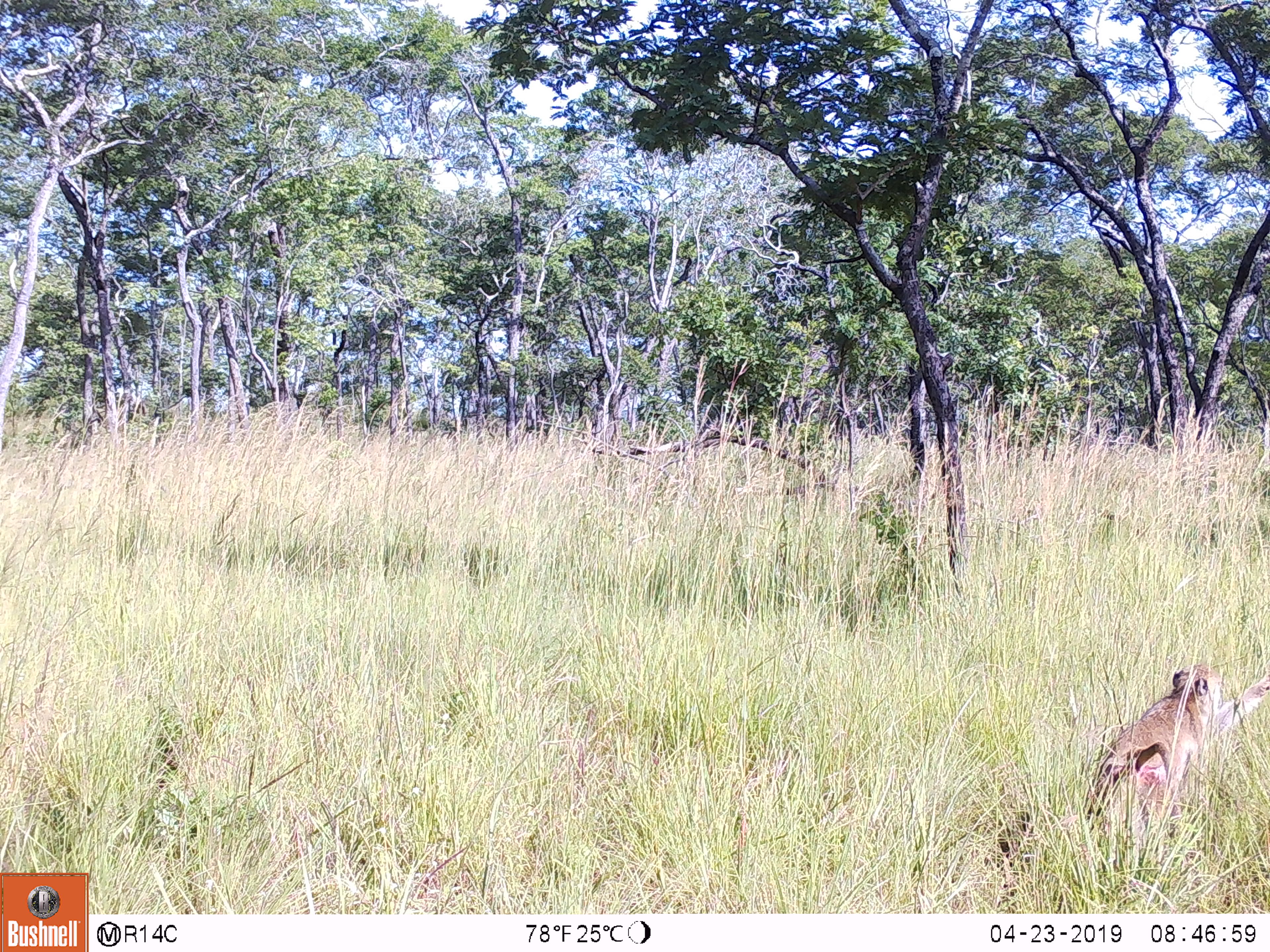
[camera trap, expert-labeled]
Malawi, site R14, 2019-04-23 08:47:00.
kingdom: Animalia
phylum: Chordata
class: Mammalia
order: Primates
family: Cercopithecidae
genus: Papio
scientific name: Papio cynocephalus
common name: yellow baboon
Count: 1.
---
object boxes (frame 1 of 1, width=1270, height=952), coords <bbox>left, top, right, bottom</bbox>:
yellow baboon: <bbox>1067, 662, 1226, 832</bbox>